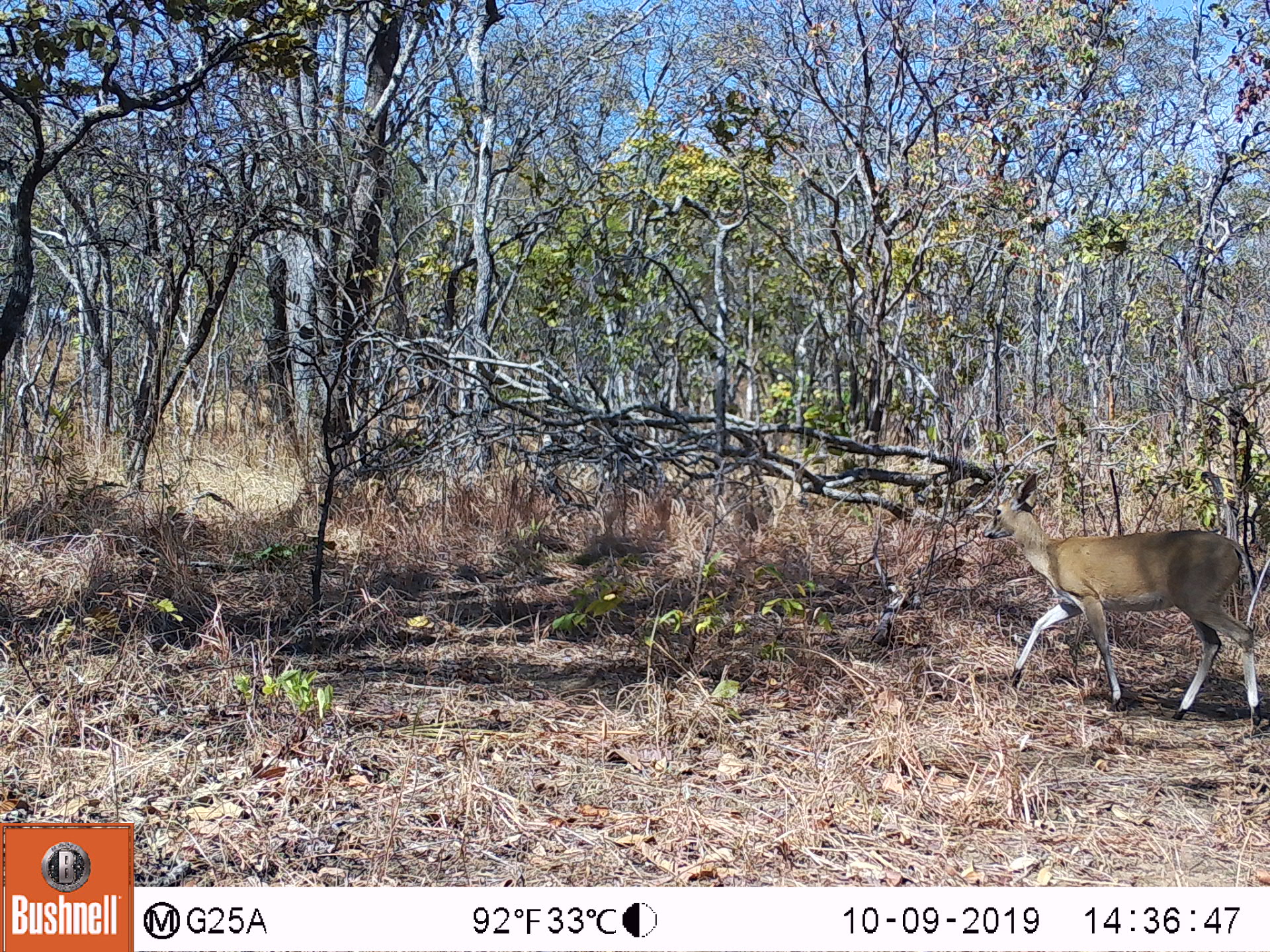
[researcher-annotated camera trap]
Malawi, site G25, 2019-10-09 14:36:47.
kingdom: Animalia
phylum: Chordata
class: Mammalia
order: Artiodactyla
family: Bovidae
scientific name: Antilopinae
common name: small antelope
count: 1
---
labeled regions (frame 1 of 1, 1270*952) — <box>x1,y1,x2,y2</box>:
small antelope: <box>976,467,1264,730</box>